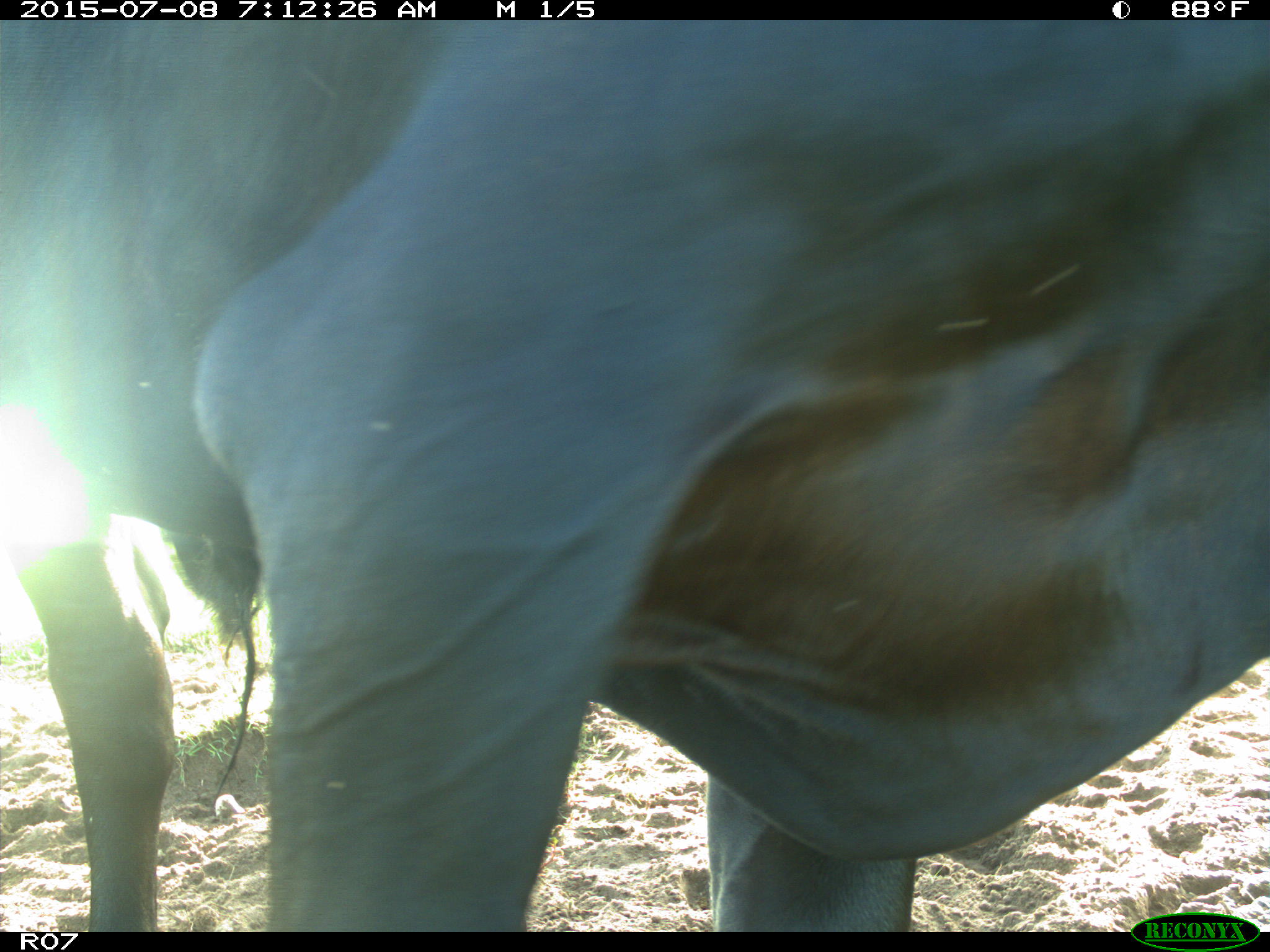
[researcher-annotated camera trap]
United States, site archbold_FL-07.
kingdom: Animalia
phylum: Chordata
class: Mammalia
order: Artiodactyla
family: Bovidae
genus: Bos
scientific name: Bos taurus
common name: domestic cow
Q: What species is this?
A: Bos taurus (domestic cow).